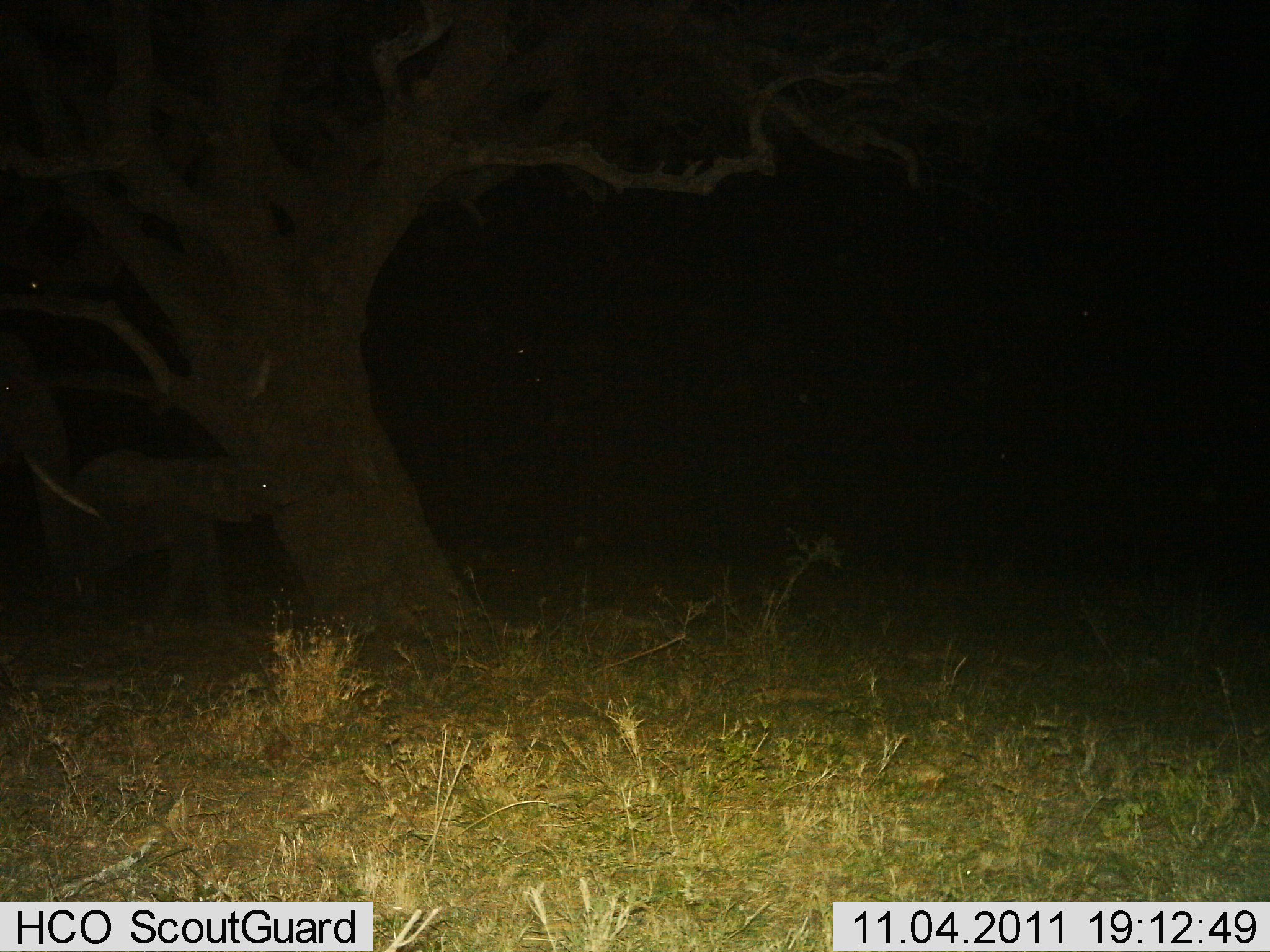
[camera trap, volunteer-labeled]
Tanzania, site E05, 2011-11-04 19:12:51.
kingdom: Animalia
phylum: Chordata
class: Mammalia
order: Proboscidea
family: Elephantidae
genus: Loxodonta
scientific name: Loxodonta africana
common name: african bush elephant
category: elephant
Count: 2.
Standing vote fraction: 58%.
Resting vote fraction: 0%.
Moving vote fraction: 58%.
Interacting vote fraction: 8%.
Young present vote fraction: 92%.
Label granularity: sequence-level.